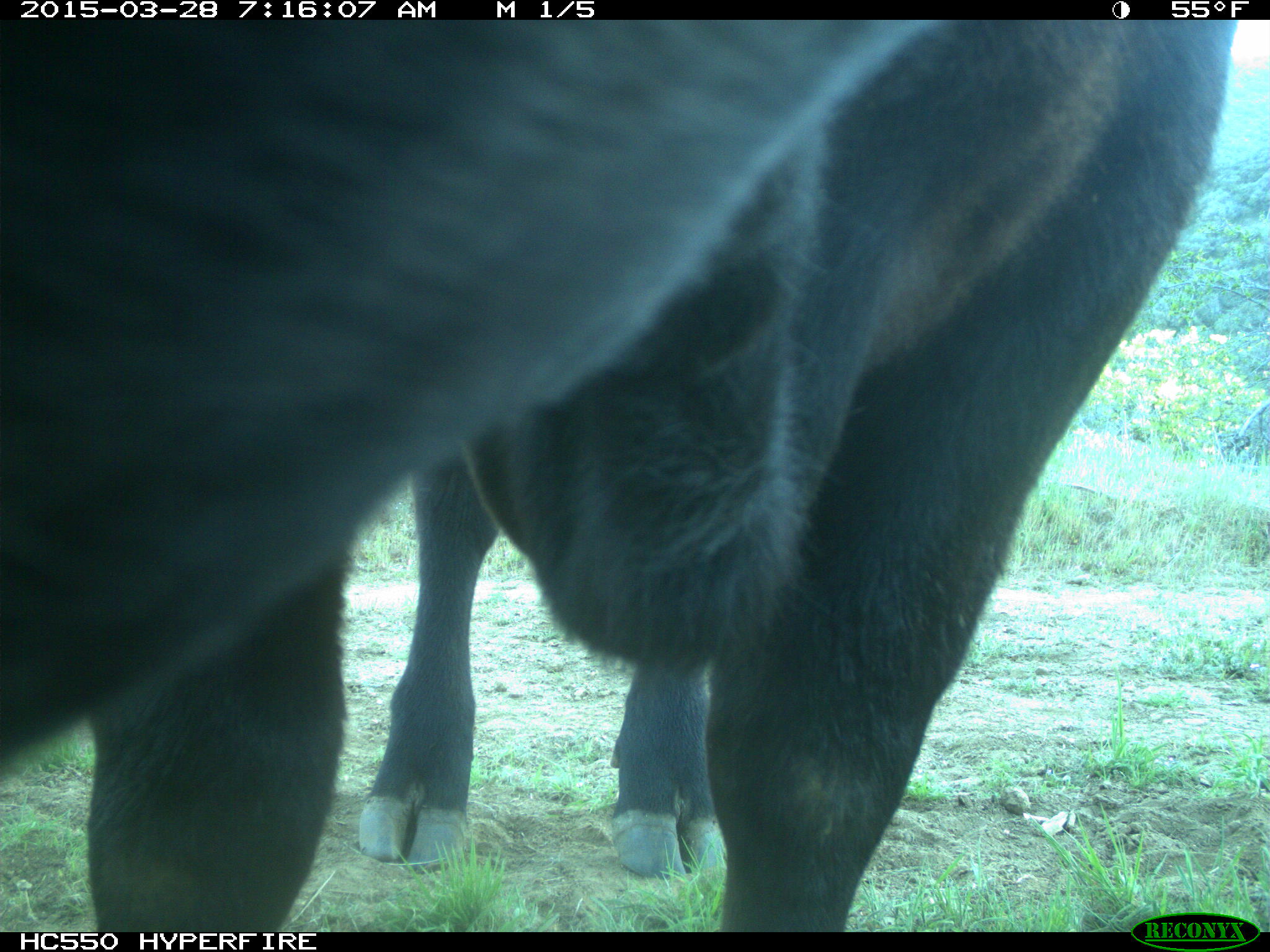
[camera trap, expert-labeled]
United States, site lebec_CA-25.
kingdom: Animalia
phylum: Chordata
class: Mammalia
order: Artiodactyla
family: Bovidae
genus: Bos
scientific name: Bos taurus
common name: domestic cow